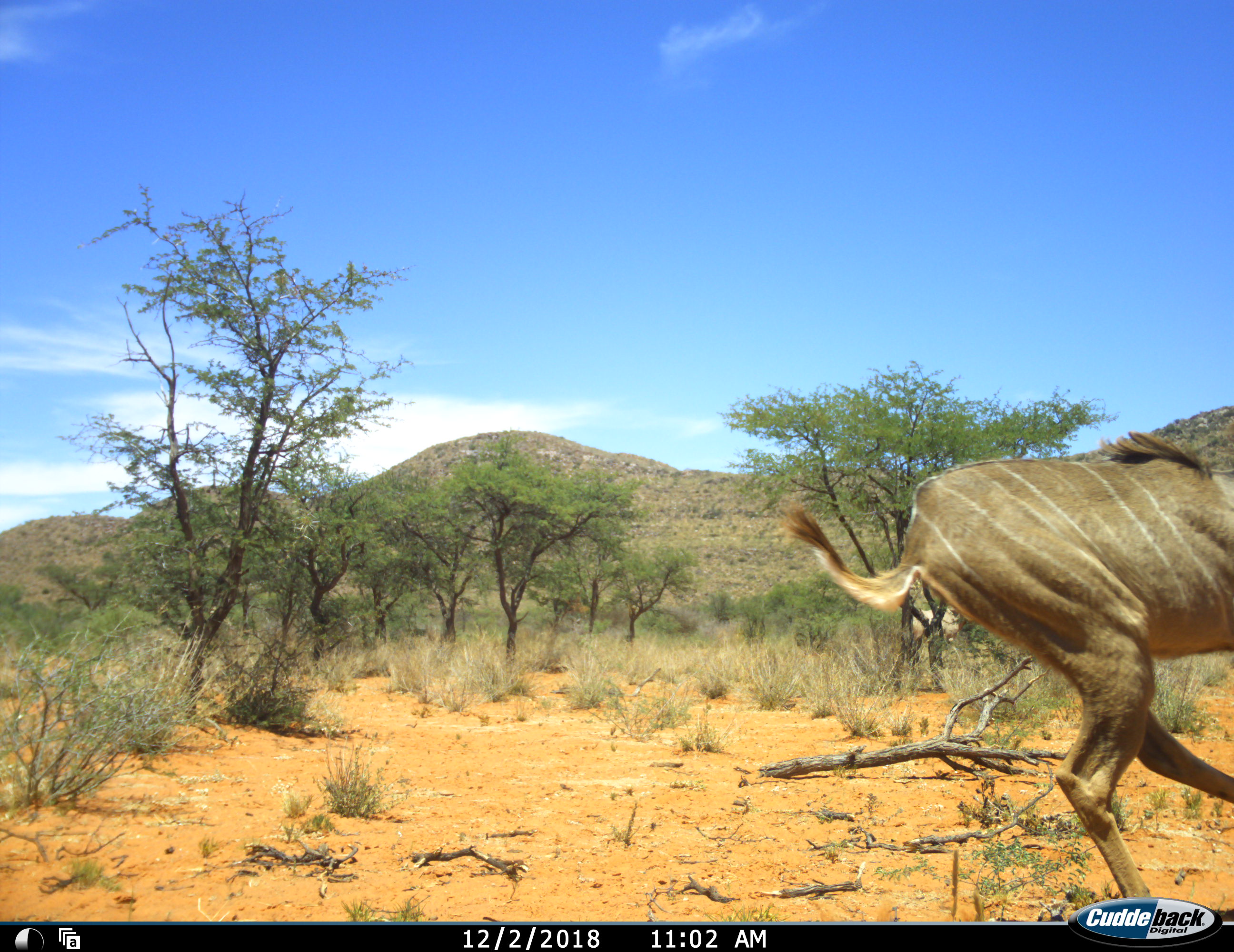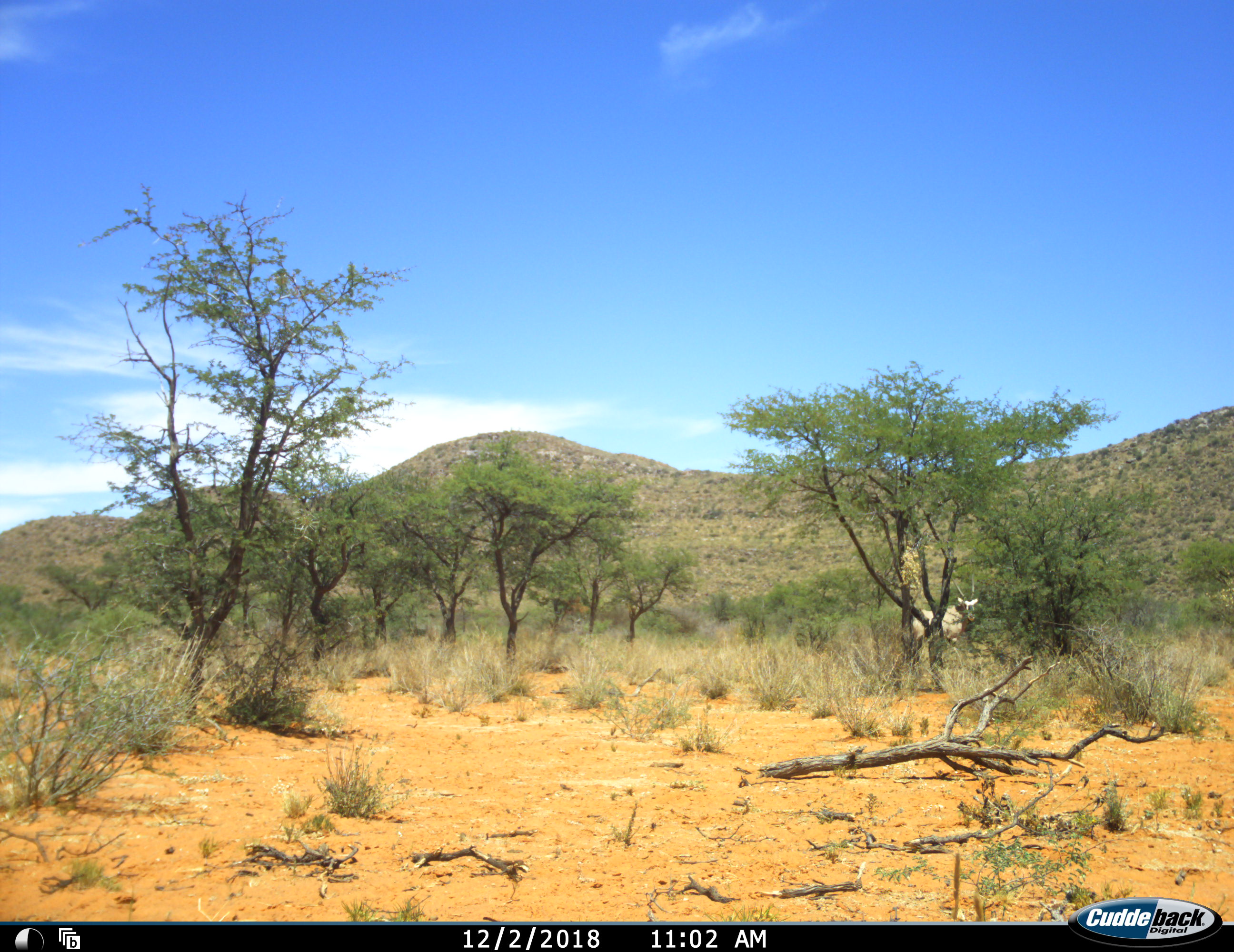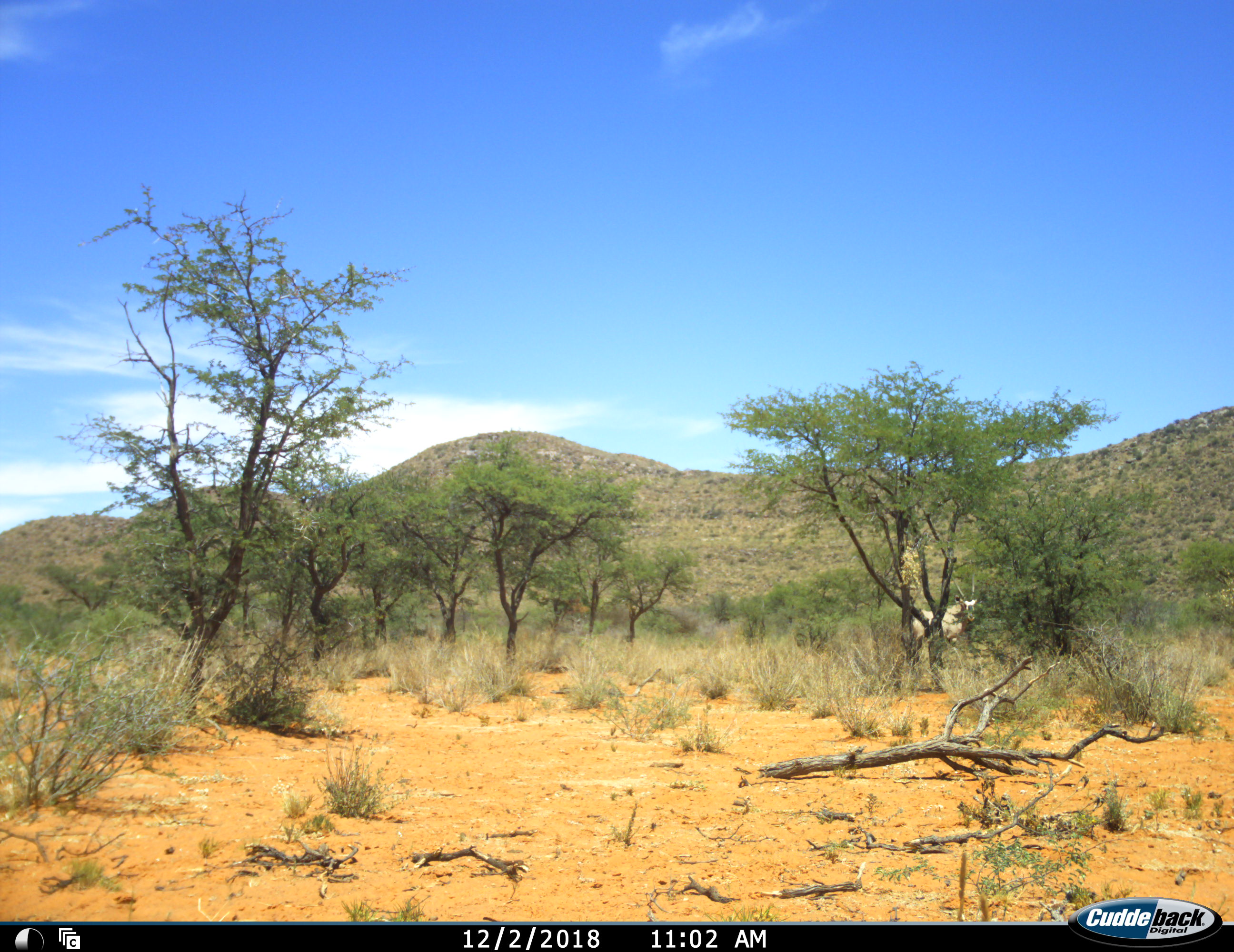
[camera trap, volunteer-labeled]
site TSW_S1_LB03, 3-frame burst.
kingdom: Animalia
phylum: Chordata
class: Mammalia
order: Artiodactyla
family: Bovidae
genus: Tragelaphus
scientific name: Tragelaphus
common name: kudu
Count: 1.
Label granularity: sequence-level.